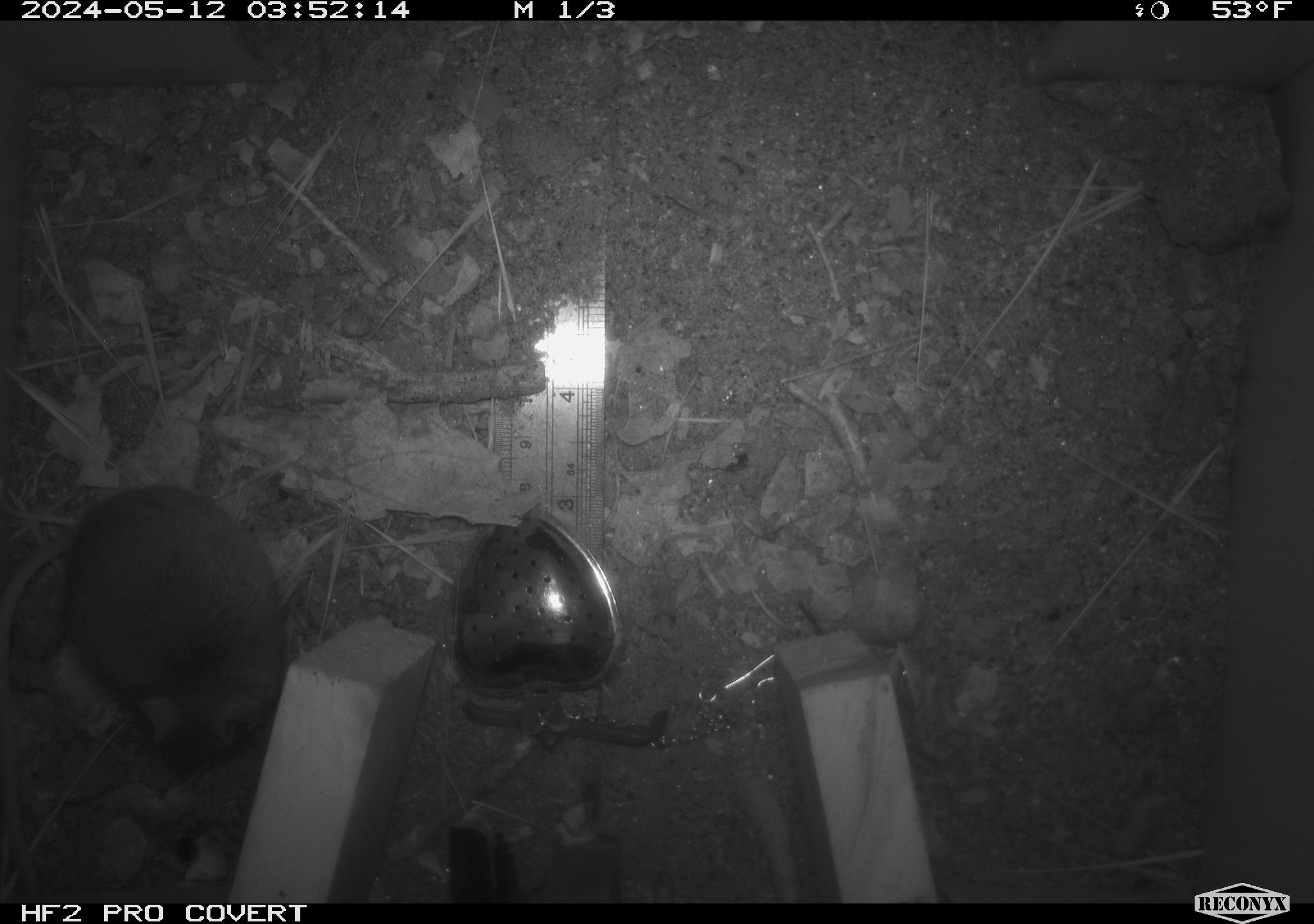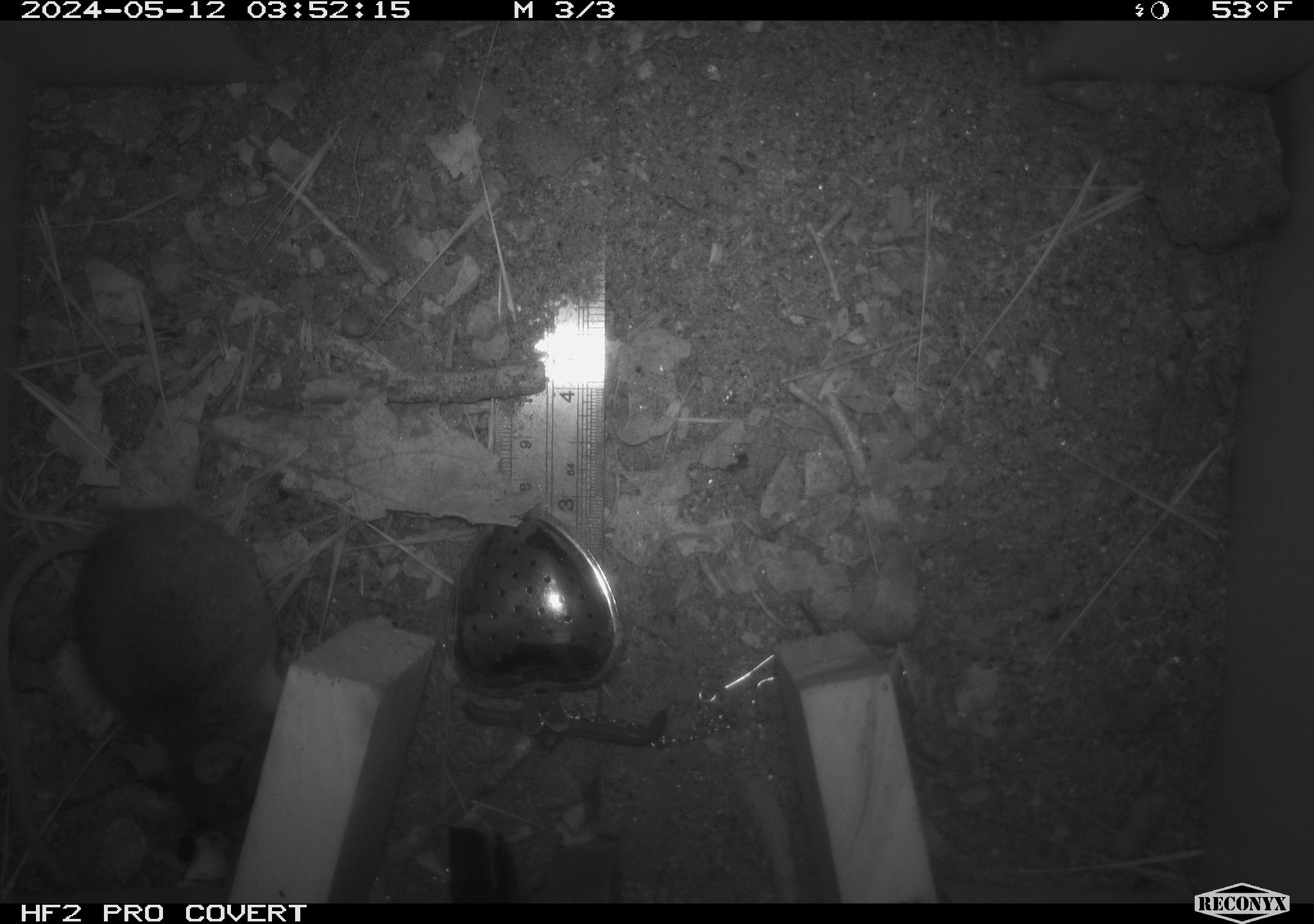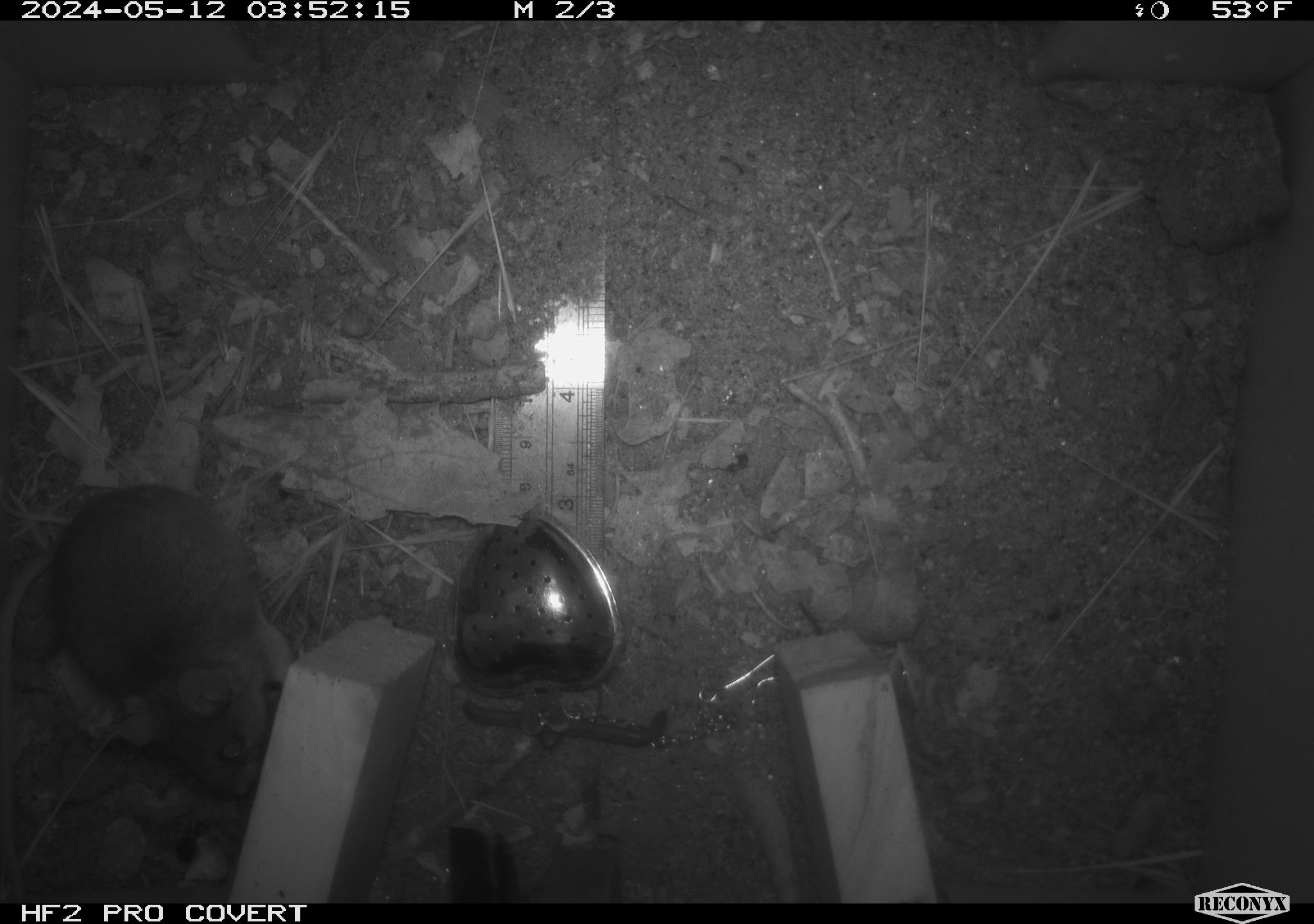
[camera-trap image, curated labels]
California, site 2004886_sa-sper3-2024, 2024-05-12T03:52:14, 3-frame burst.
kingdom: Animalia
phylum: Chordata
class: Mammalia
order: Rodentia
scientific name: Rodentia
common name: mouse species